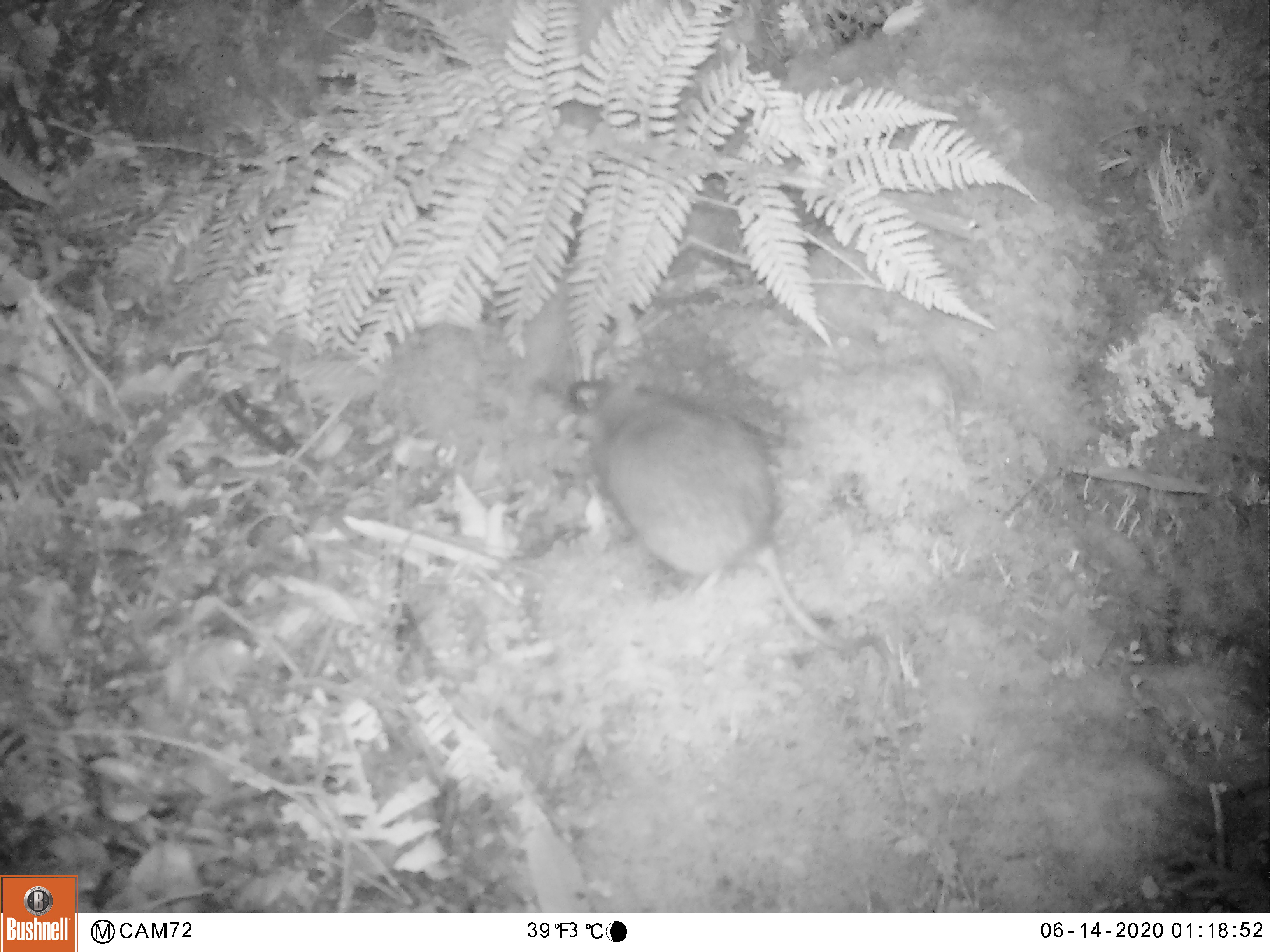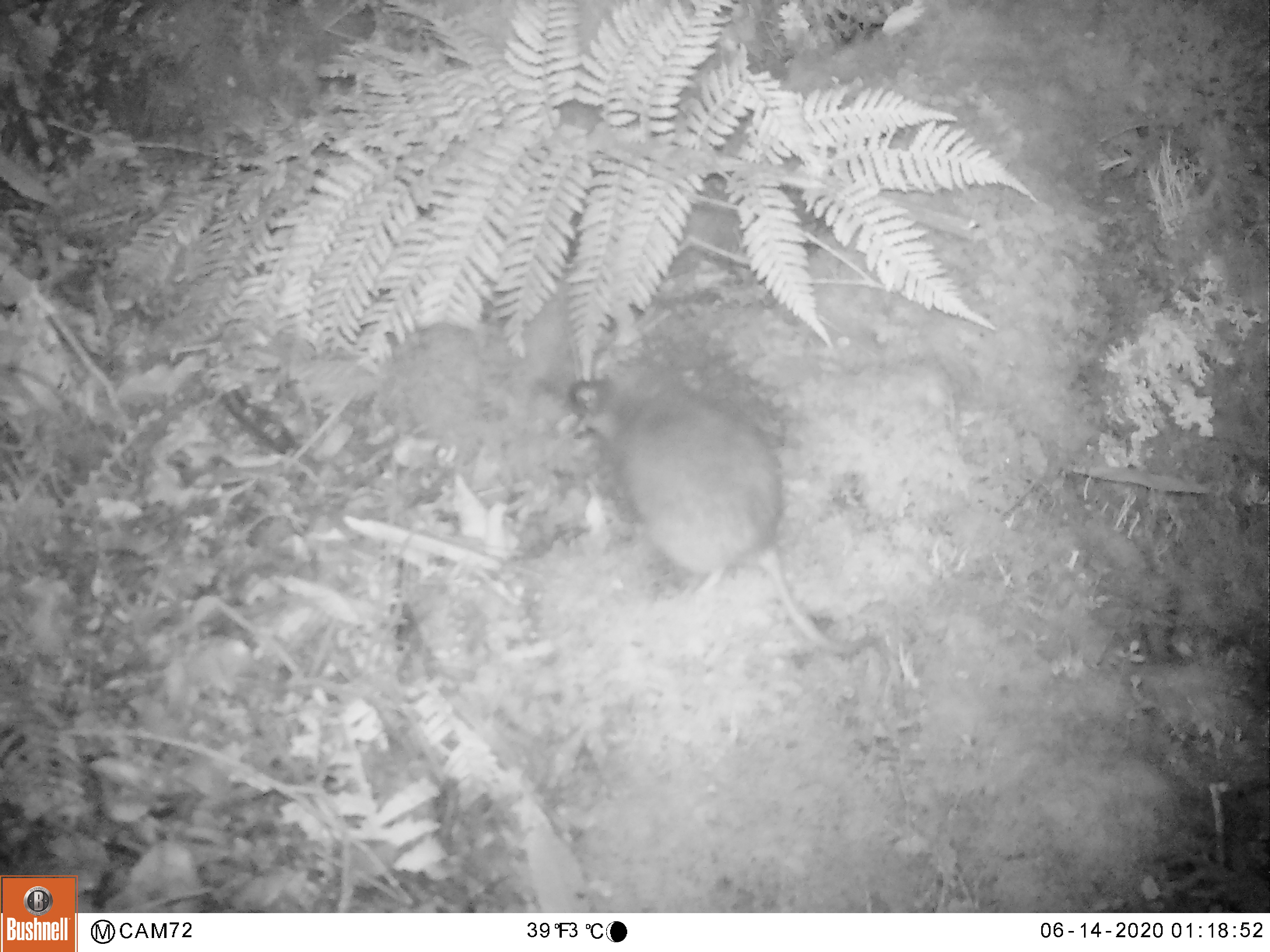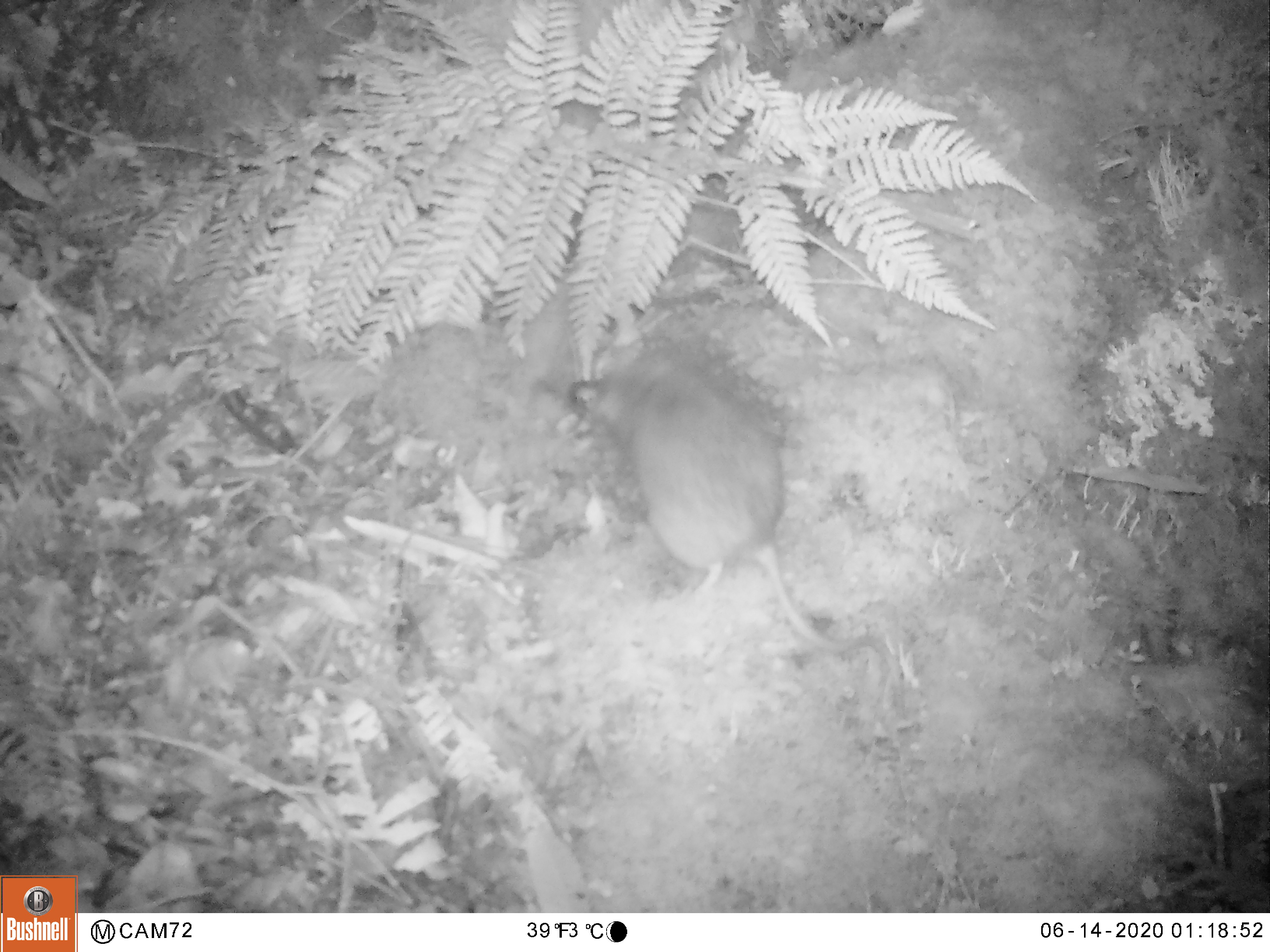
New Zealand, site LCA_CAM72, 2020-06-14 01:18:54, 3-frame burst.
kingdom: Animalia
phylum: Chordata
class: Mammalia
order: Rodentia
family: Muridae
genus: Rattus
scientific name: Rattus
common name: rat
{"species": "rat (Rattus)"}